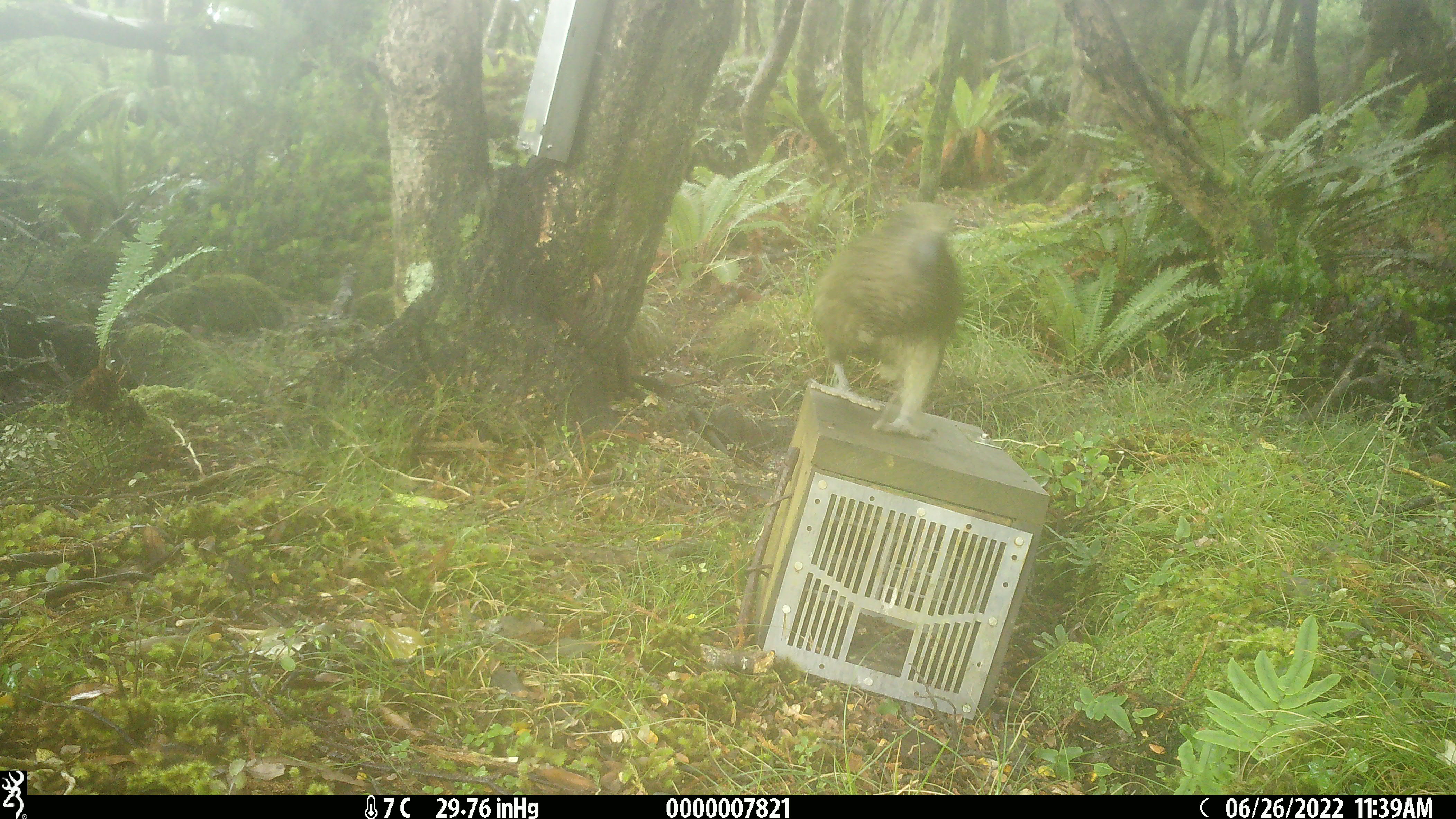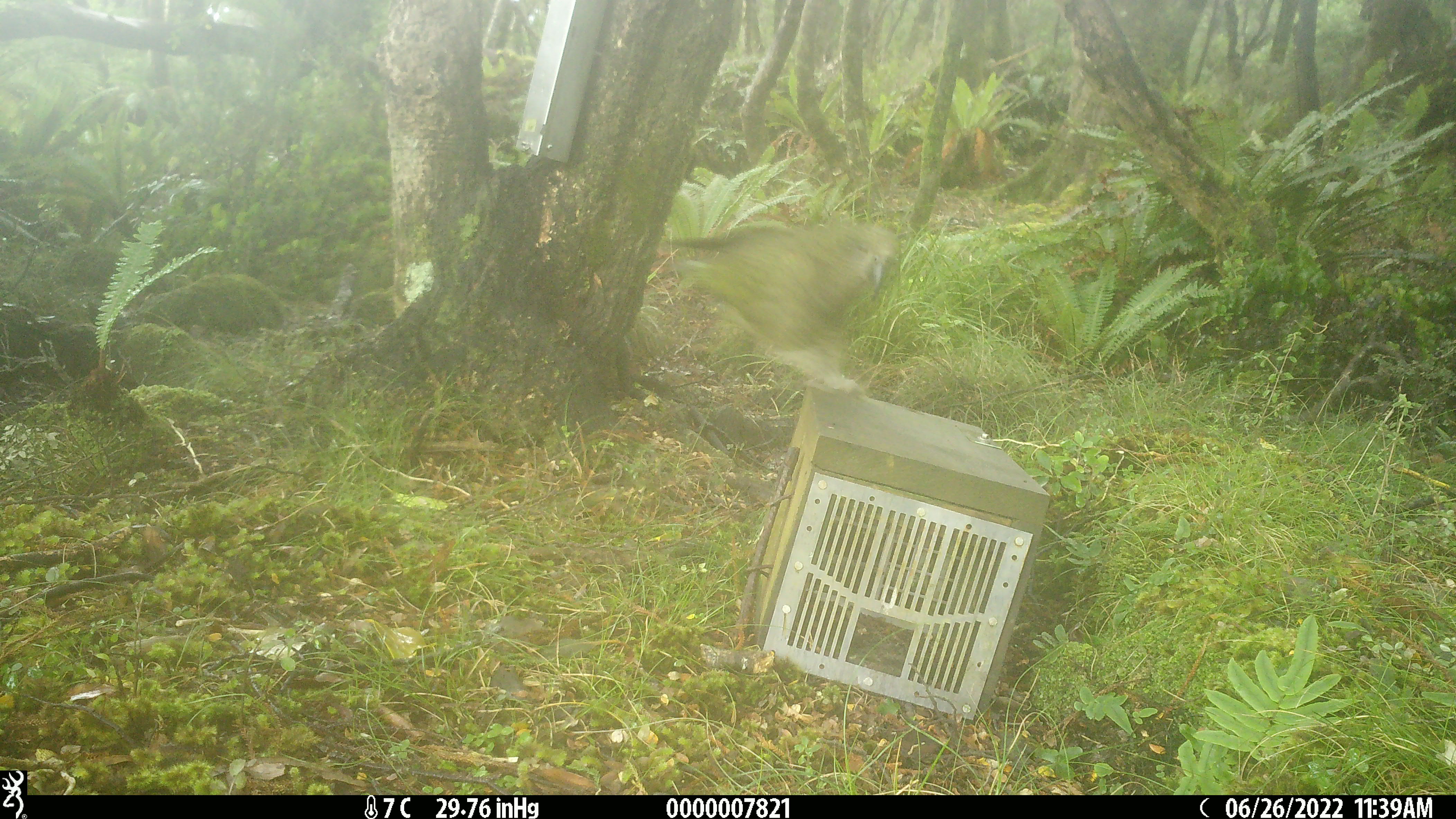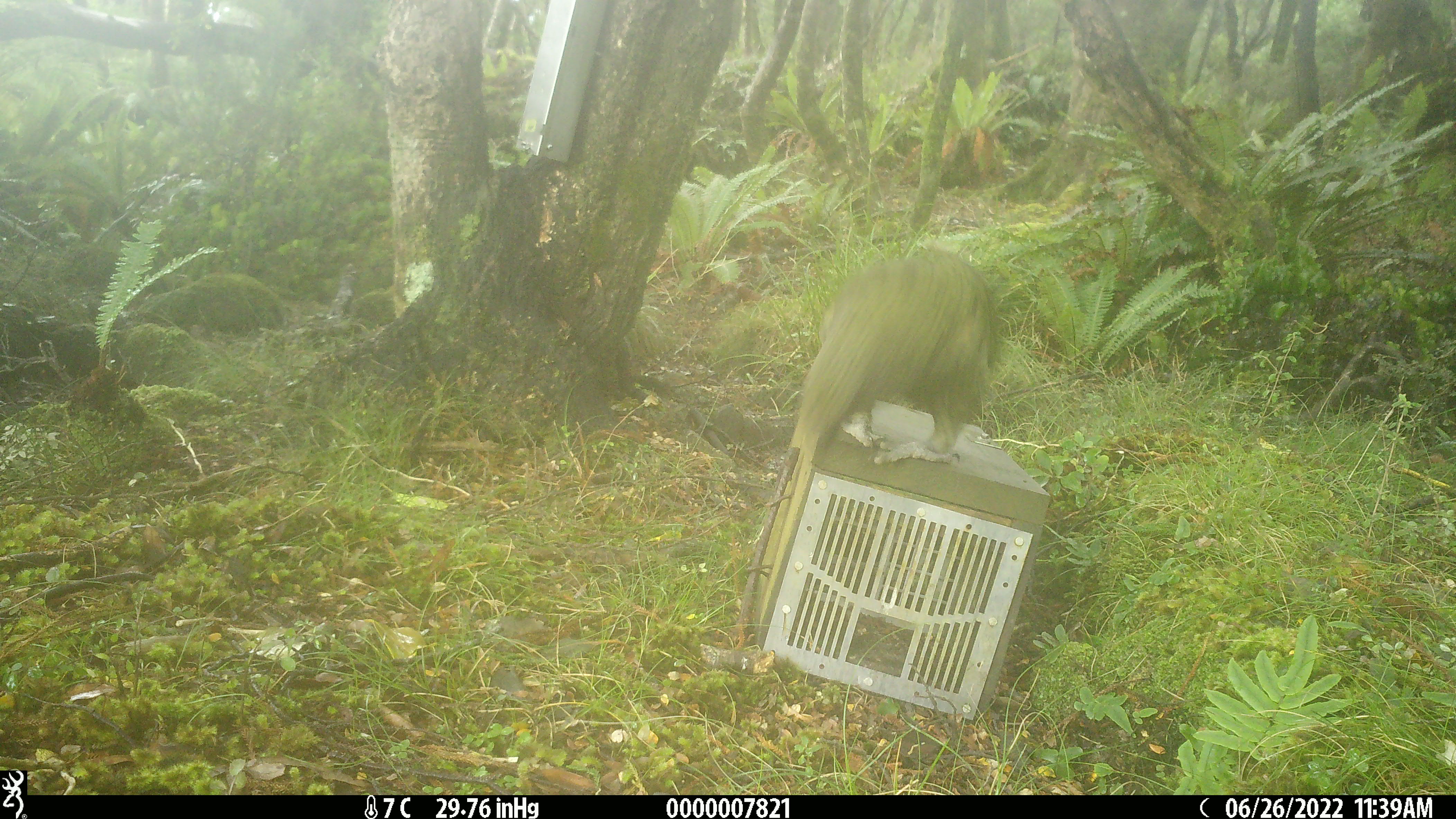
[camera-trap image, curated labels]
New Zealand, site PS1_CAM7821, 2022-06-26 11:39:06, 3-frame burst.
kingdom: Animalia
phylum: Chordata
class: Aves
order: Psittaciformes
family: Strigopidae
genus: Nestor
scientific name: Nestor notabilis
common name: kea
Kea (Nestor notabilis).